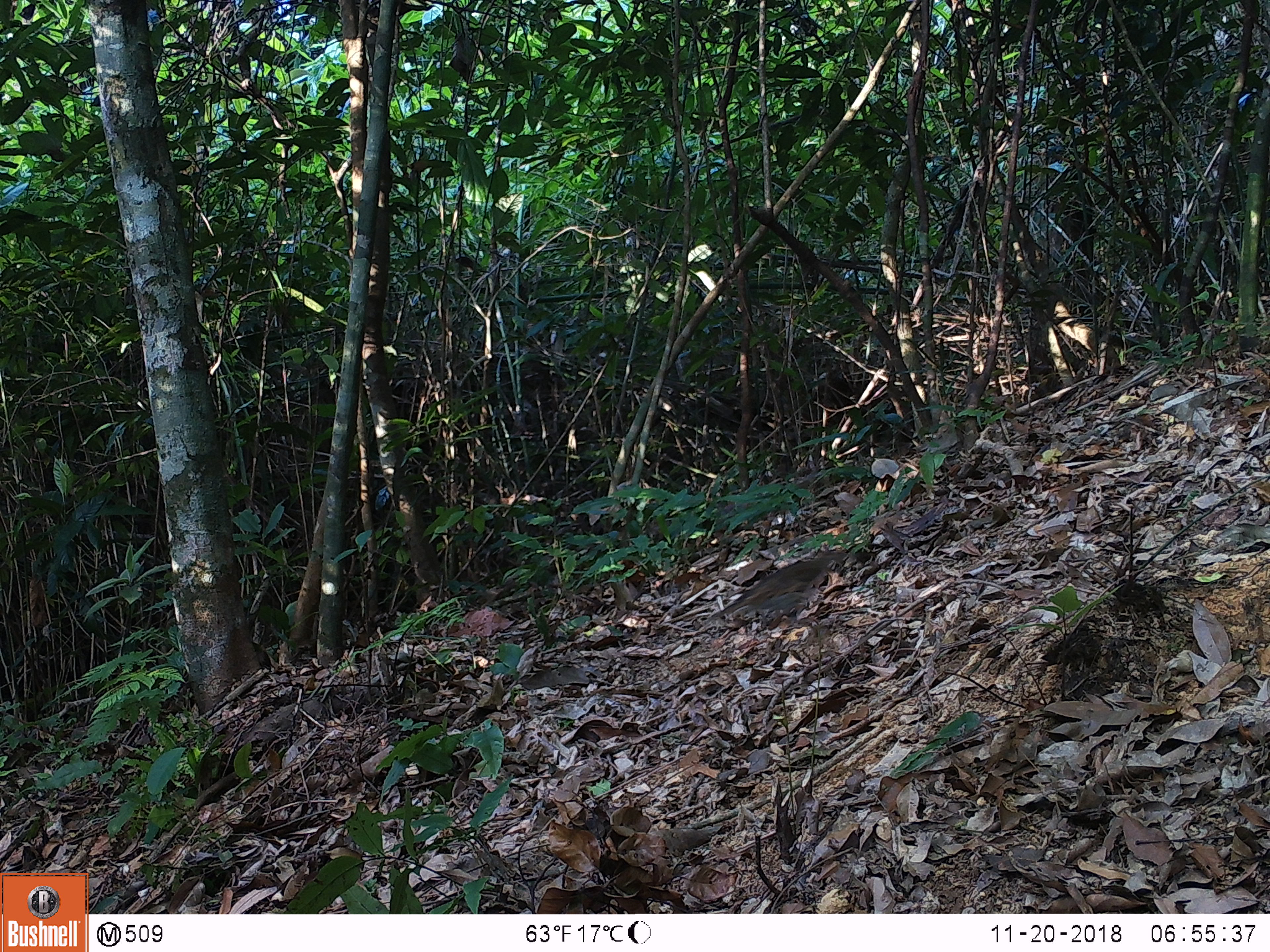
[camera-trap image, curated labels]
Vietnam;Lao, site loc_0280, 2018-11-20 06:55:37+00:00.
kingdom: Animalia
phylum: Chordata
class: Aves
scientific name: Aves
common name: bird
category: unidentified bird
Unidentified bird (bird) (Aves). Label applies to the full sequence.